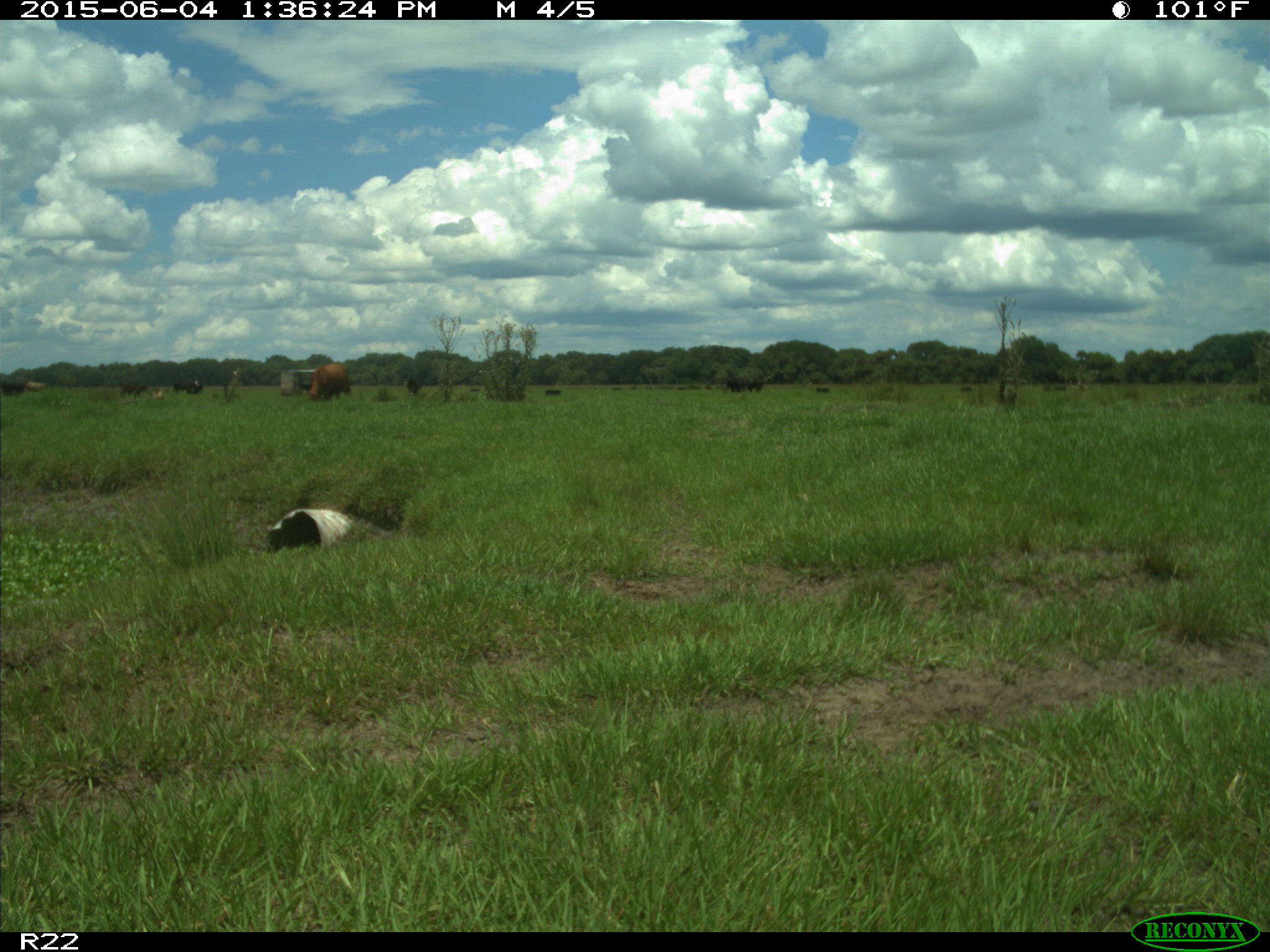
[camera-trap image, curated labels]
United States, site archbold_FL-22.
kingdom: Animalia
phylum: Chordata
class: Mammalia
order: Artiodactyla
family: Bovidae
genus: Bos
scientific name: Bos taurus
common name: domestic cow